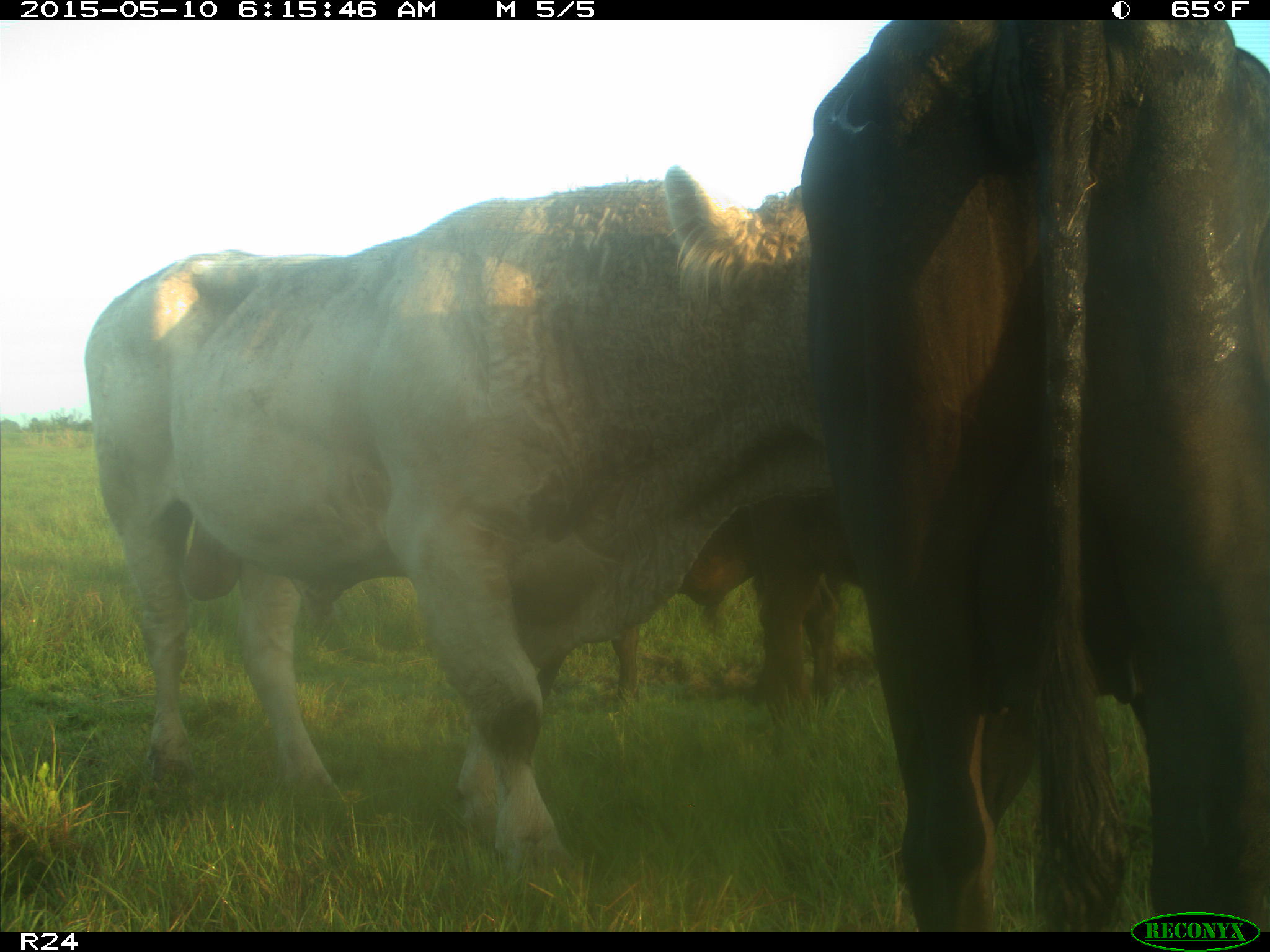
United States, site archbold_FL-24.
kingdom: Animalia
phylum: Chordata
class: Mammalia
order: Artiodactyla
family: Bovidae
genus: Bos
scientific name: Bos taurus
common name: domestic cow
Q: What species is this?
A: Bos taurus (domestic cow).